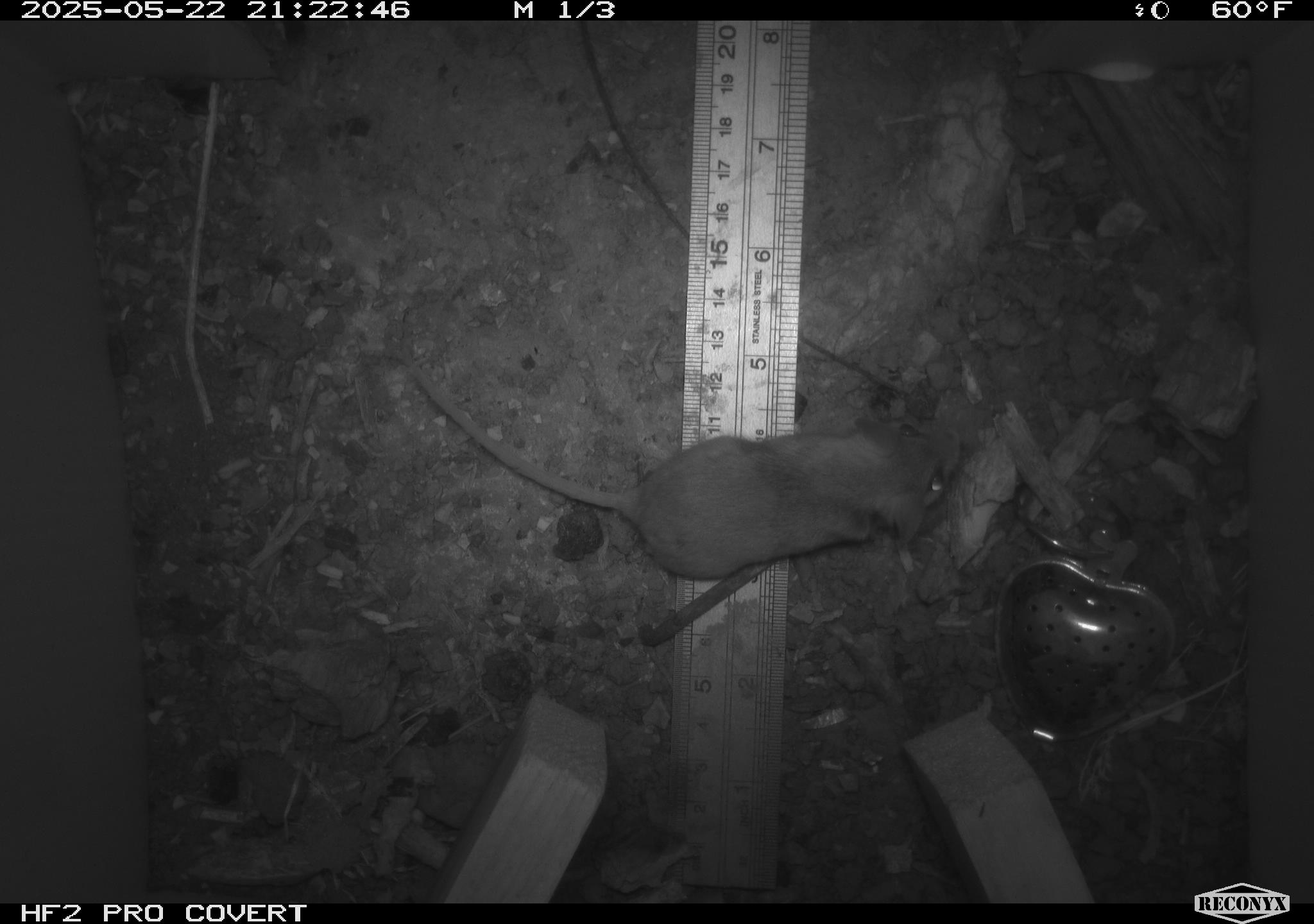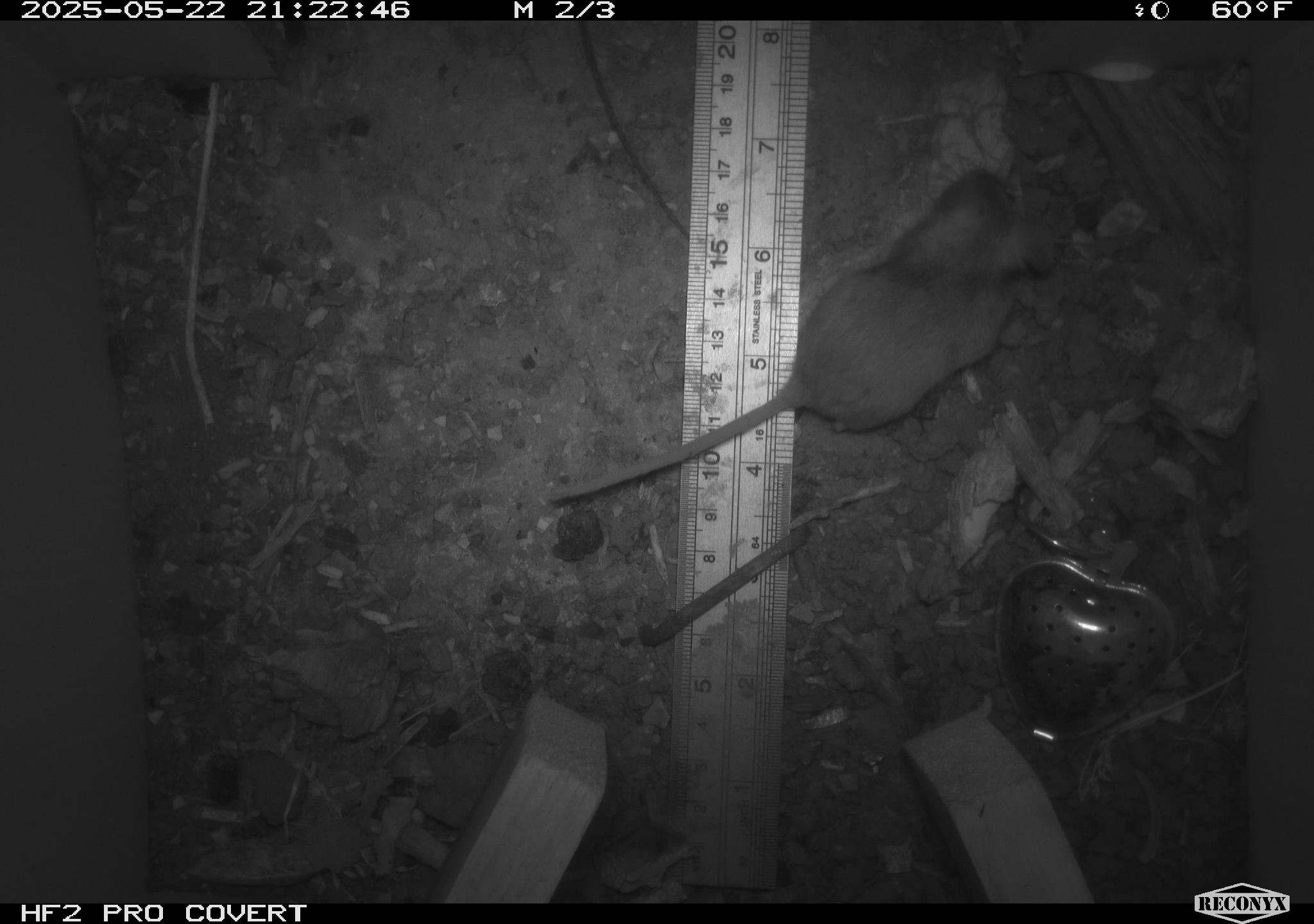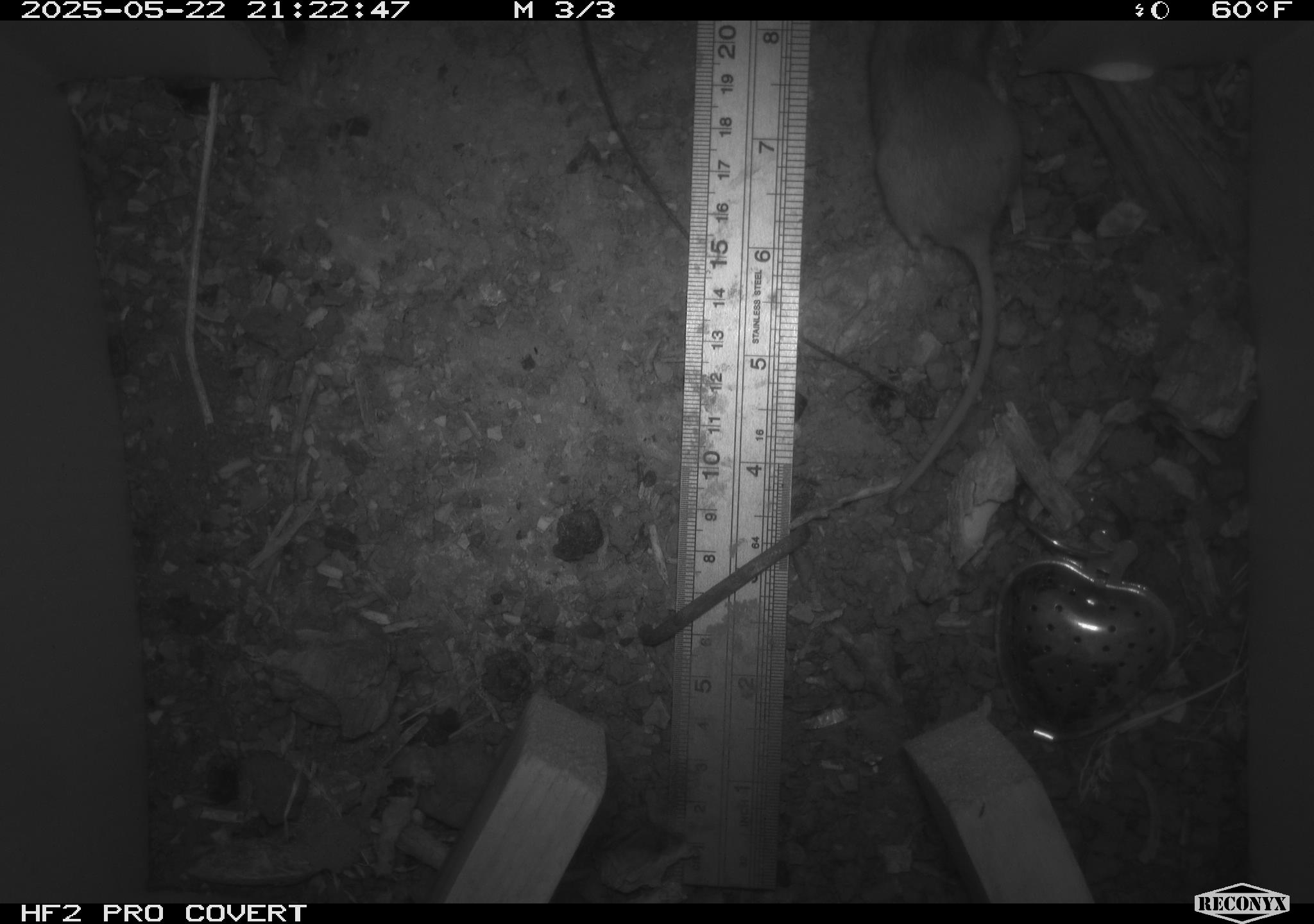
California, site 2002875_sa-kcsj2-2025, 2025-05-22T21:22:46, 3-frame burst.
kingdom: Animalia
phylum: Chordata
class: Mammalia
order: Rodentia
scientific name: Rodentia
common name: rodent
Rodent (Rodentia).